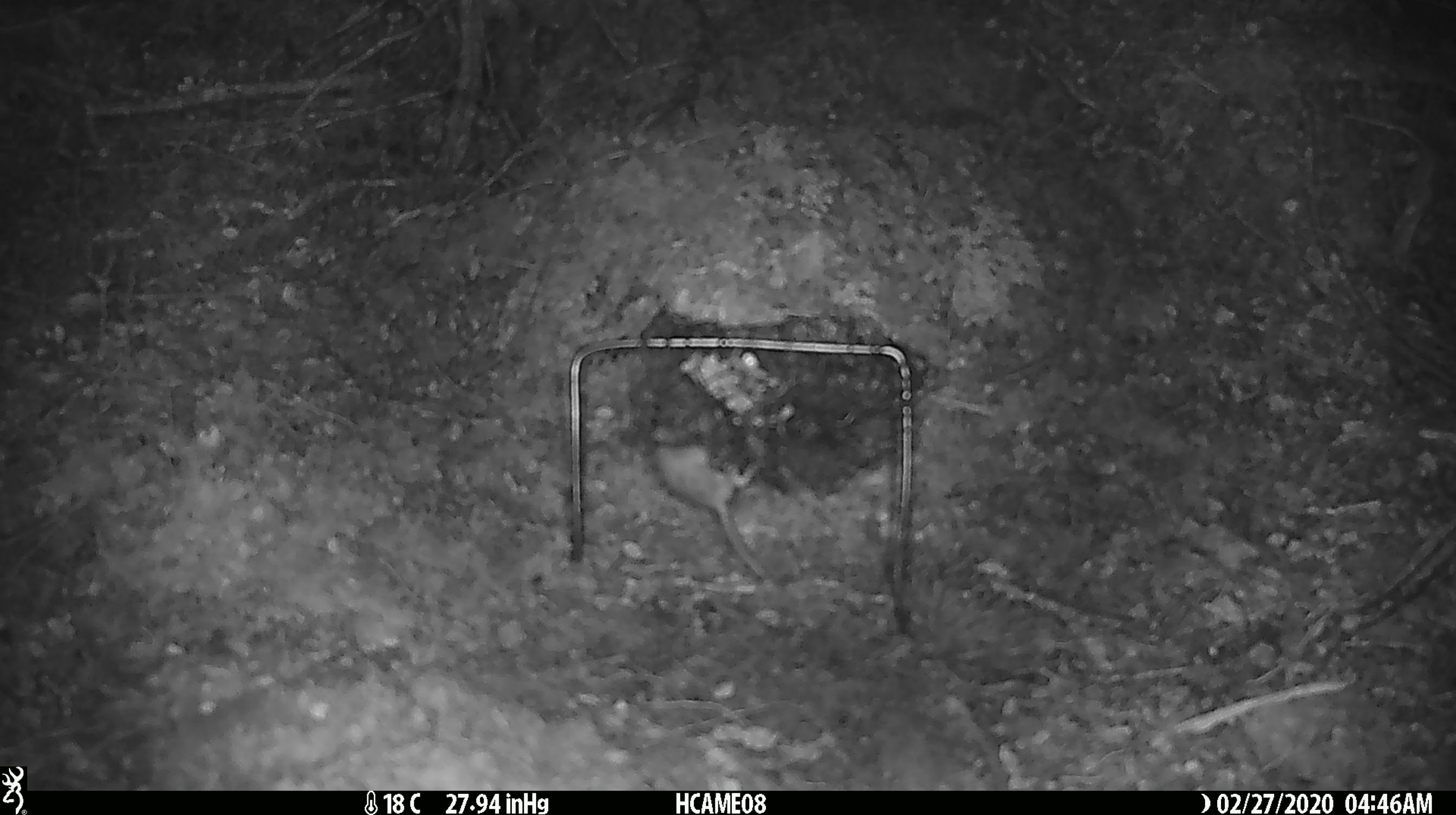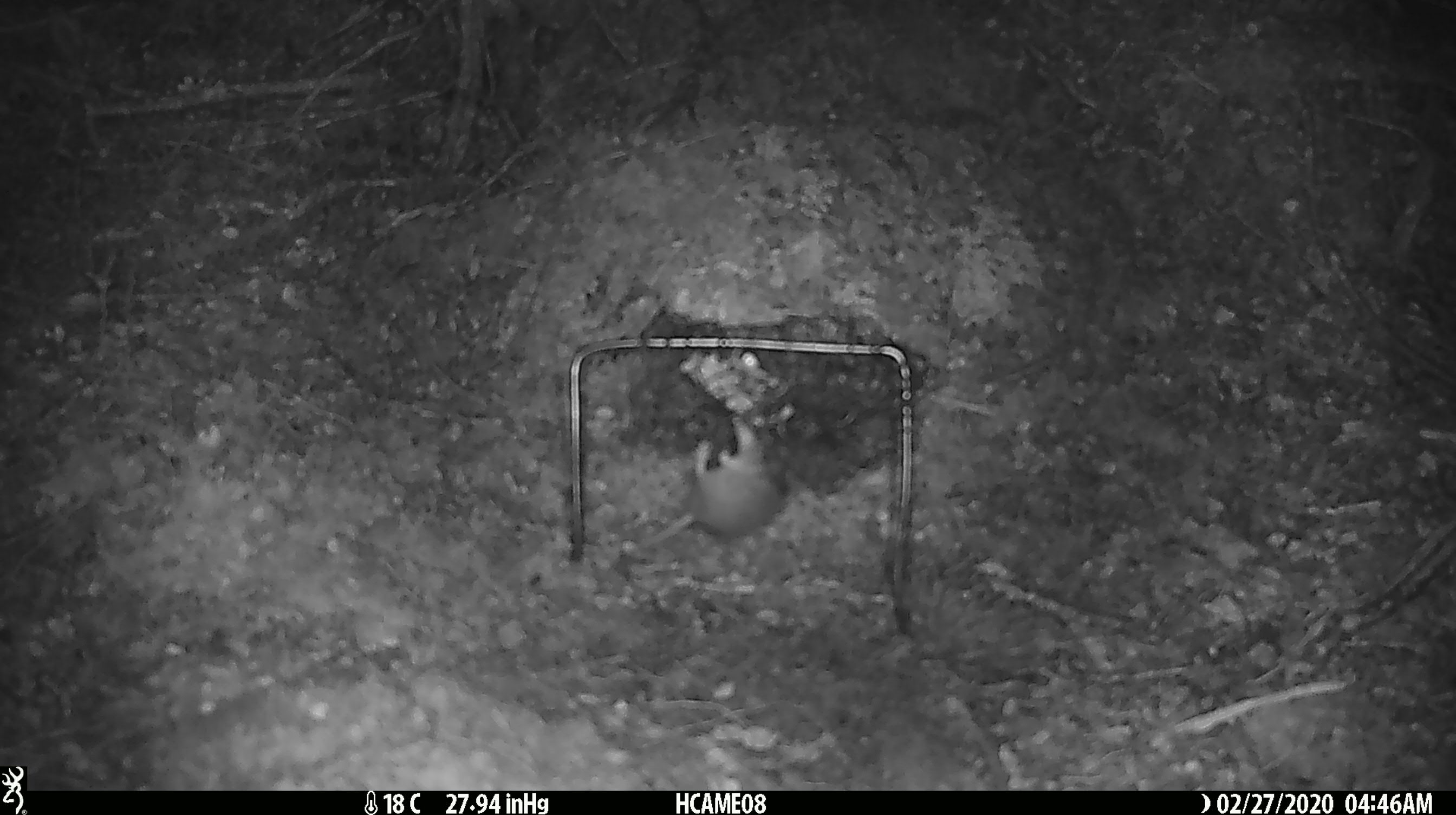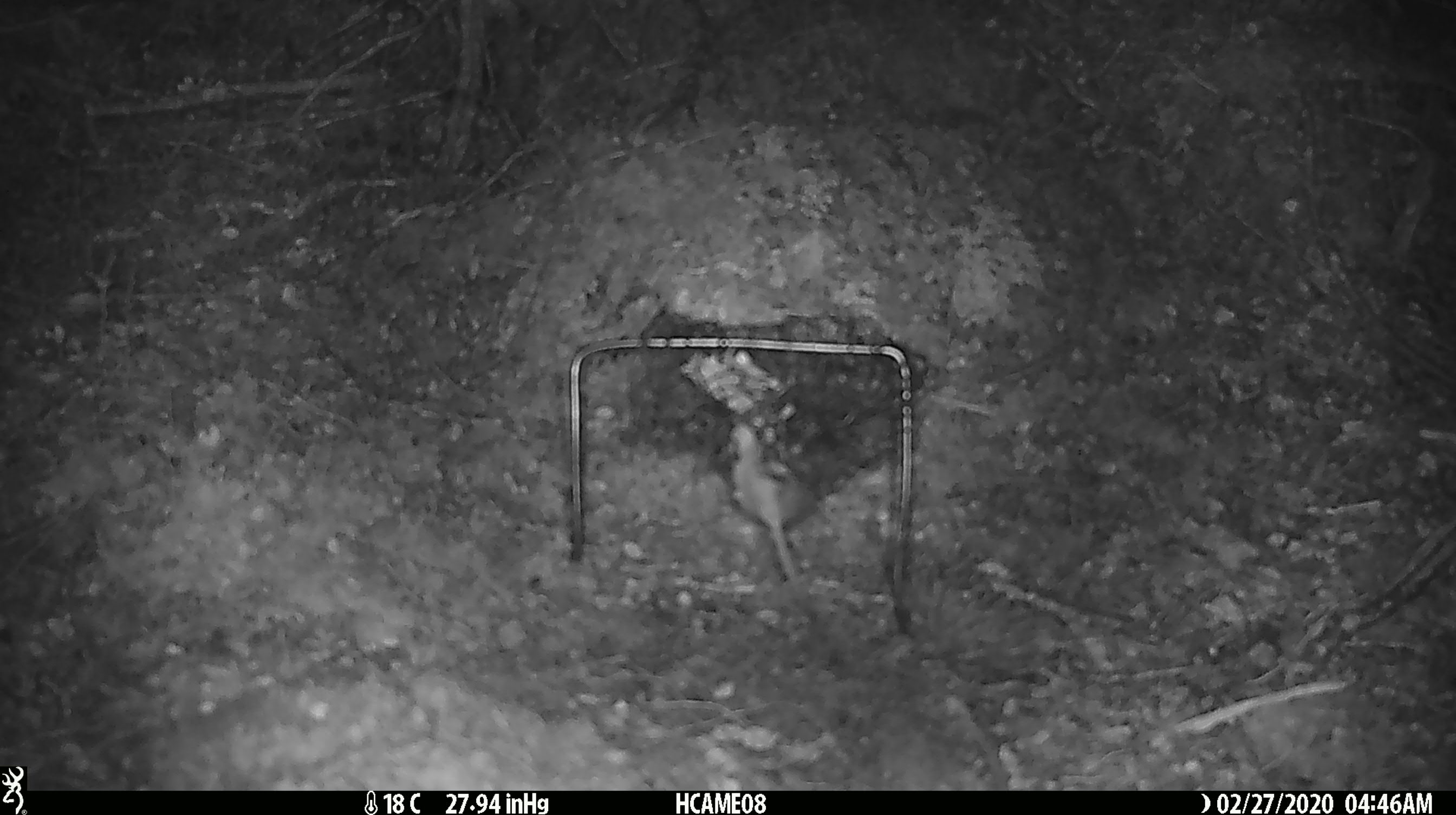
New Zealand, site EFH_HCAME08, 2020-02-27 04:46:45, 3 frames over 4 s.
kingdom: Animalia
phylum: Chordata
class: Mammalia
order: Rodentia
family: Muridae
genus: Mus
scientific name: Mus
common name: mouse